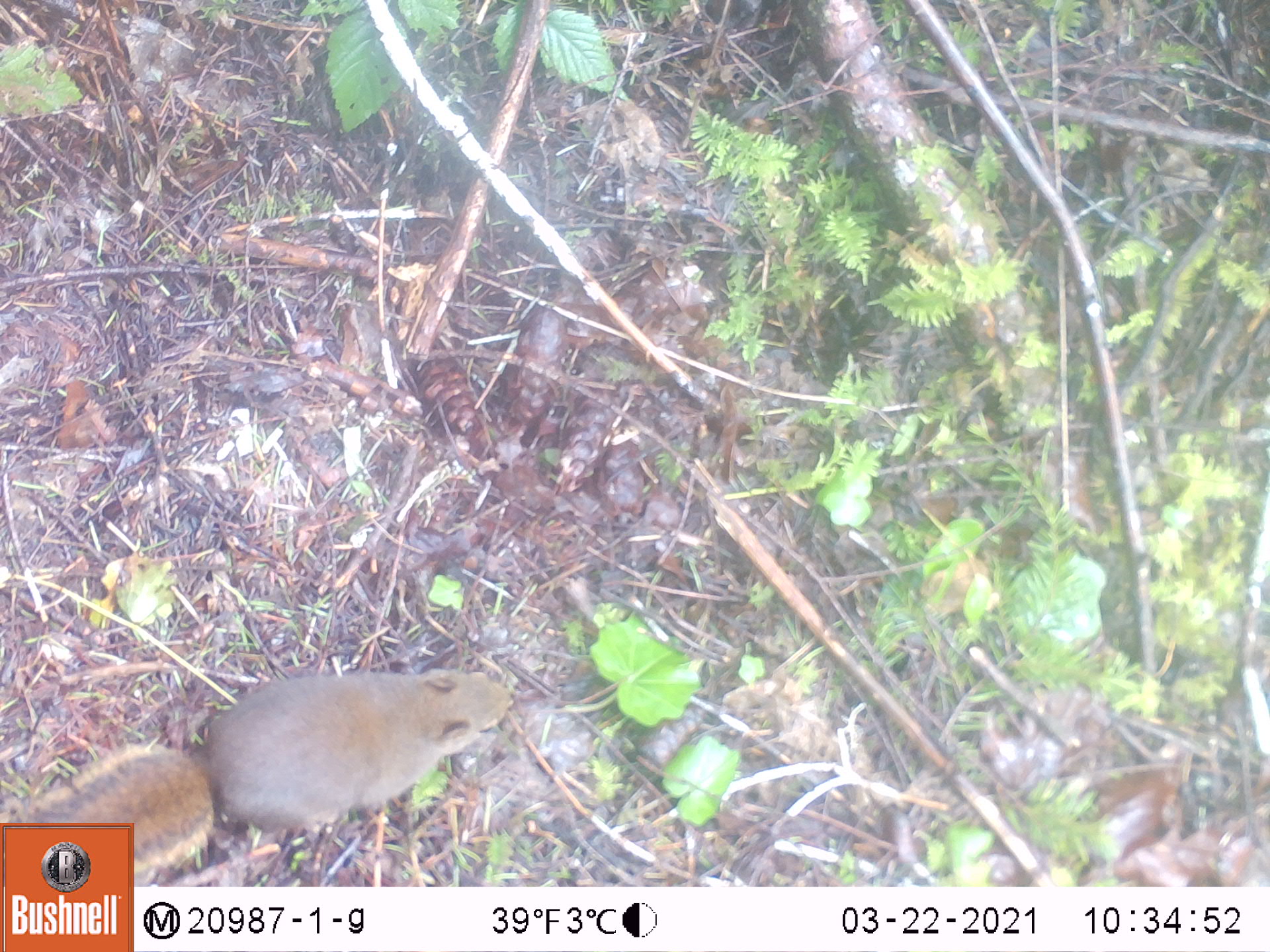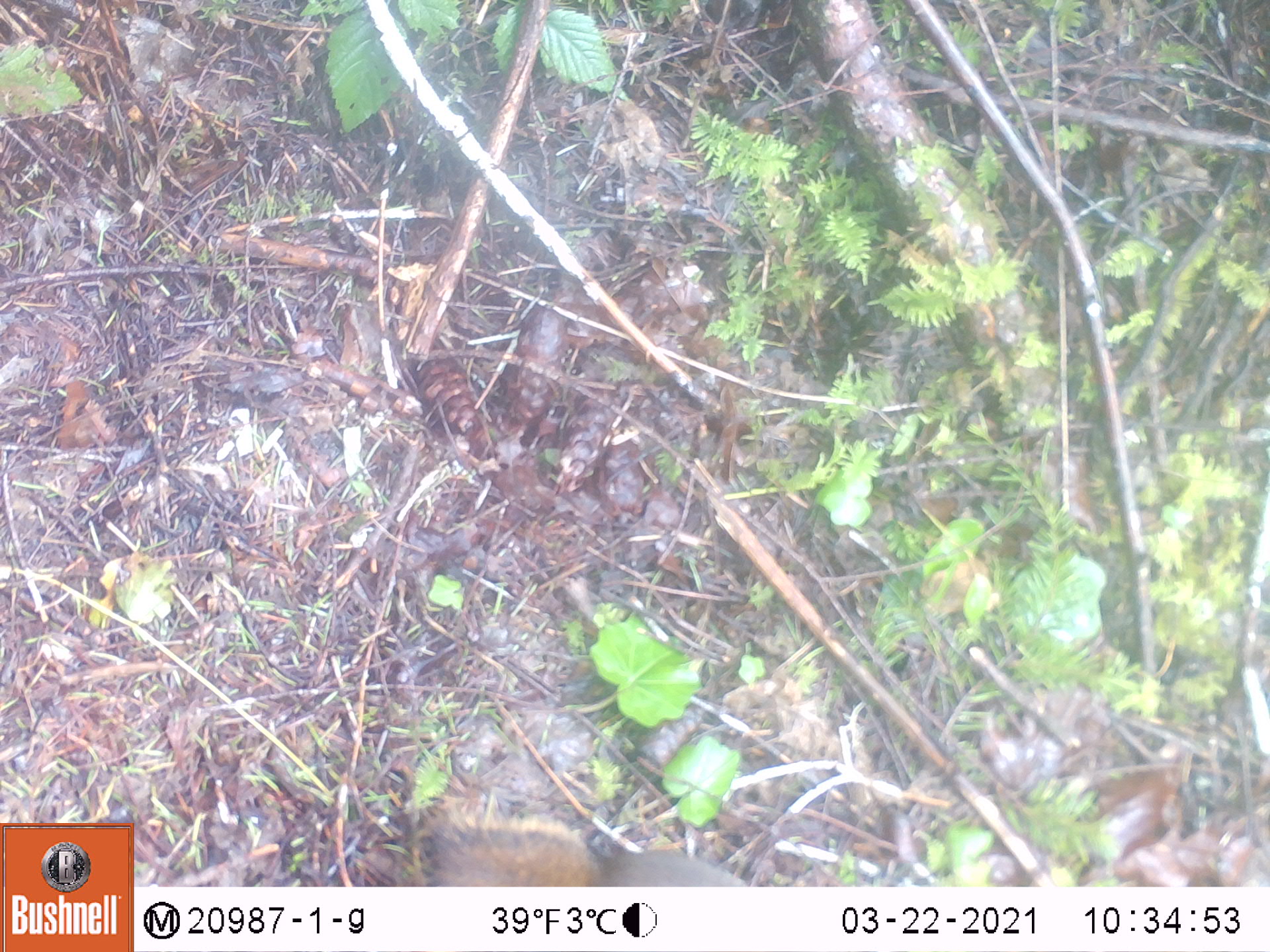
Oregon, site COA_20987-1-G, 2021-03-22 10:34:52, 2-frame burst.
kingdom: Animalia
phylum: Chordata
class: Mammalia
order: Rodentia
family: Sciuridae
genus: Tamiasciurus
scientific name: Tamiasciurus douglasii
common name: douglas squirrel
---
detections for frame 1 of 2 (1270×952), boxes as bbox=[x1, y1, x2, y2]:
douglas squirrel: bbox=[136, 664, 519, 820]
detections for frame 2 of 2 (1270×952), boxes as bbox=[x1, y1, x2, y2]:
douglas squirrel: bbox=[435, 801, 751, 882]